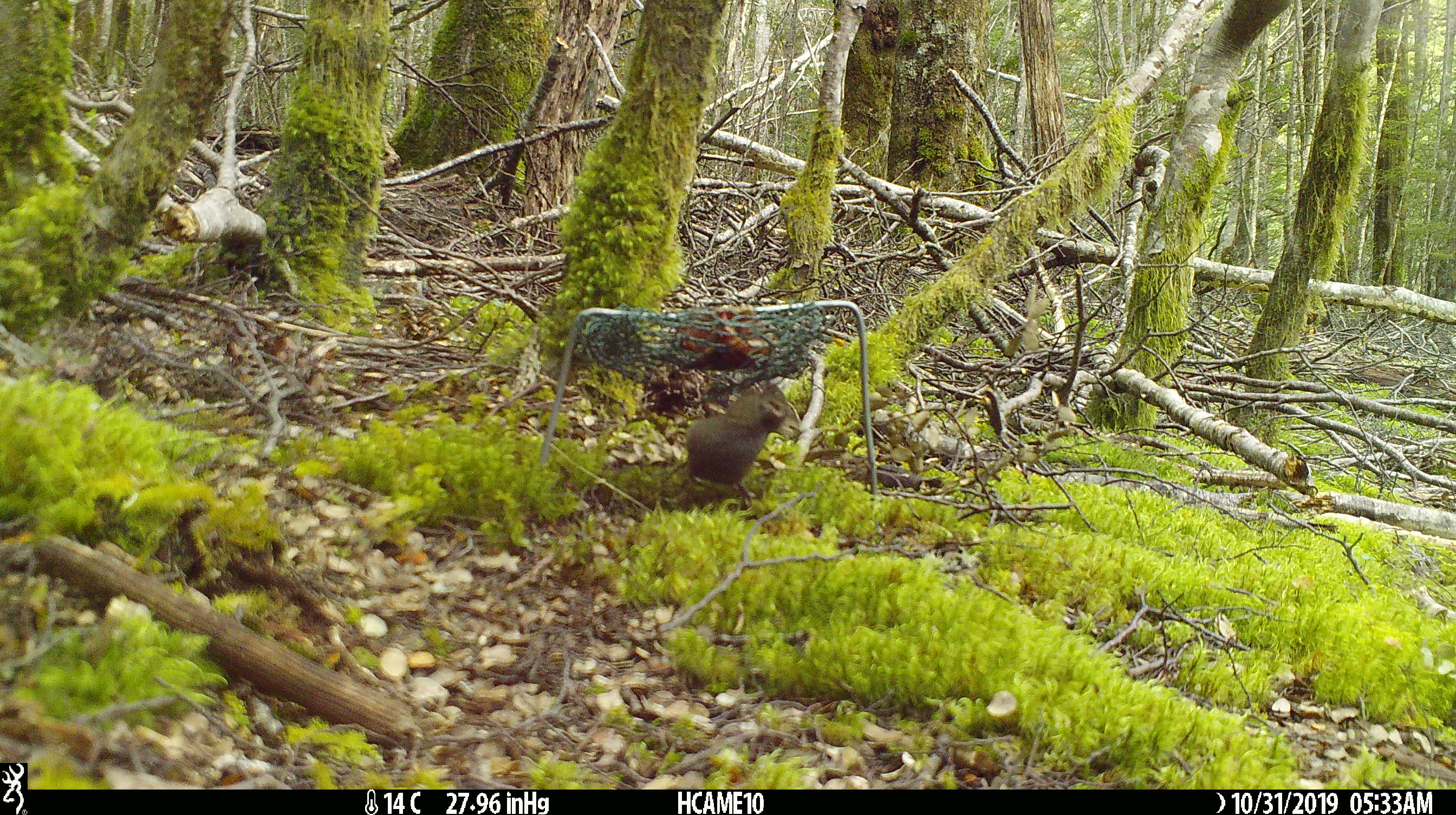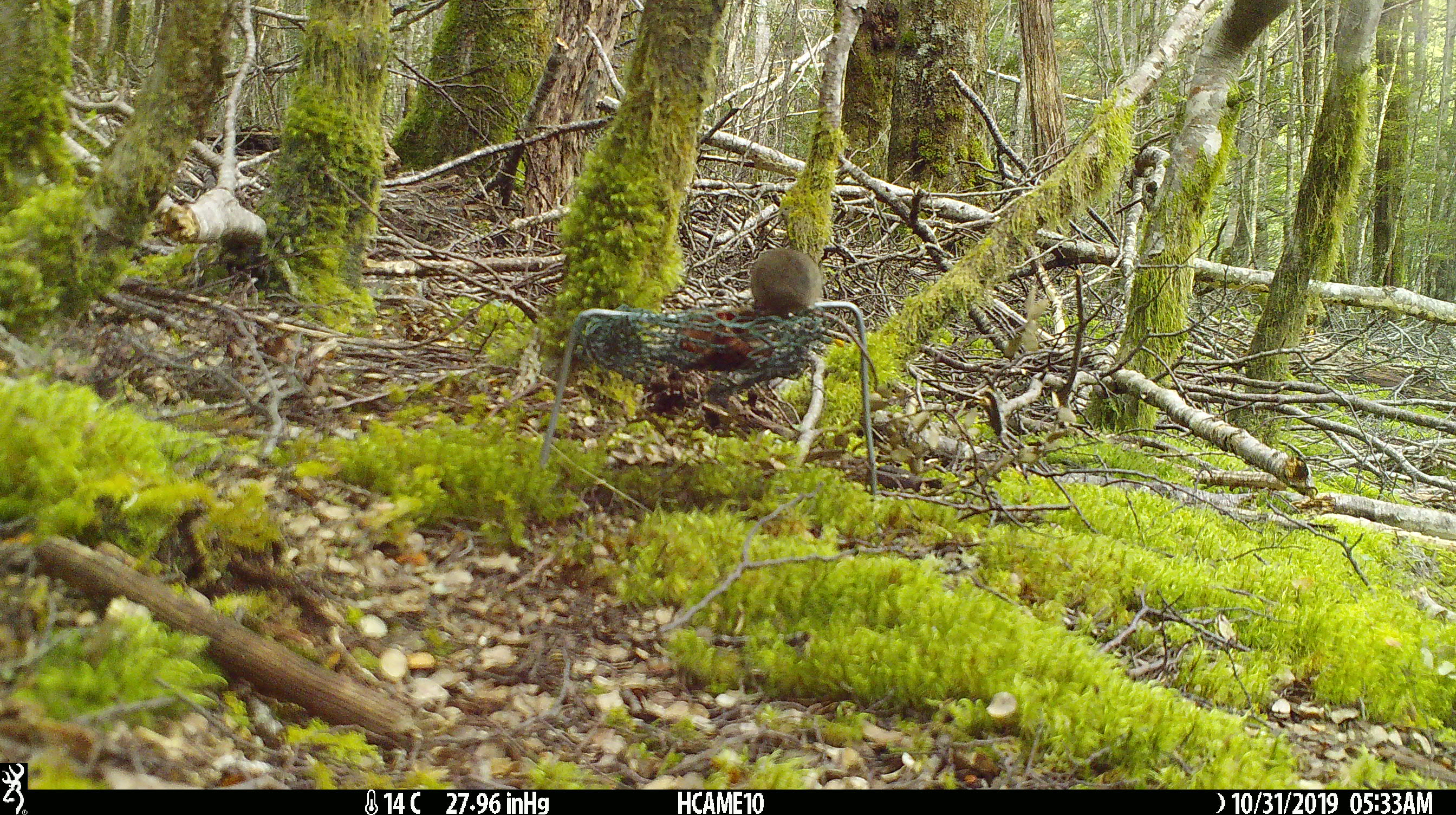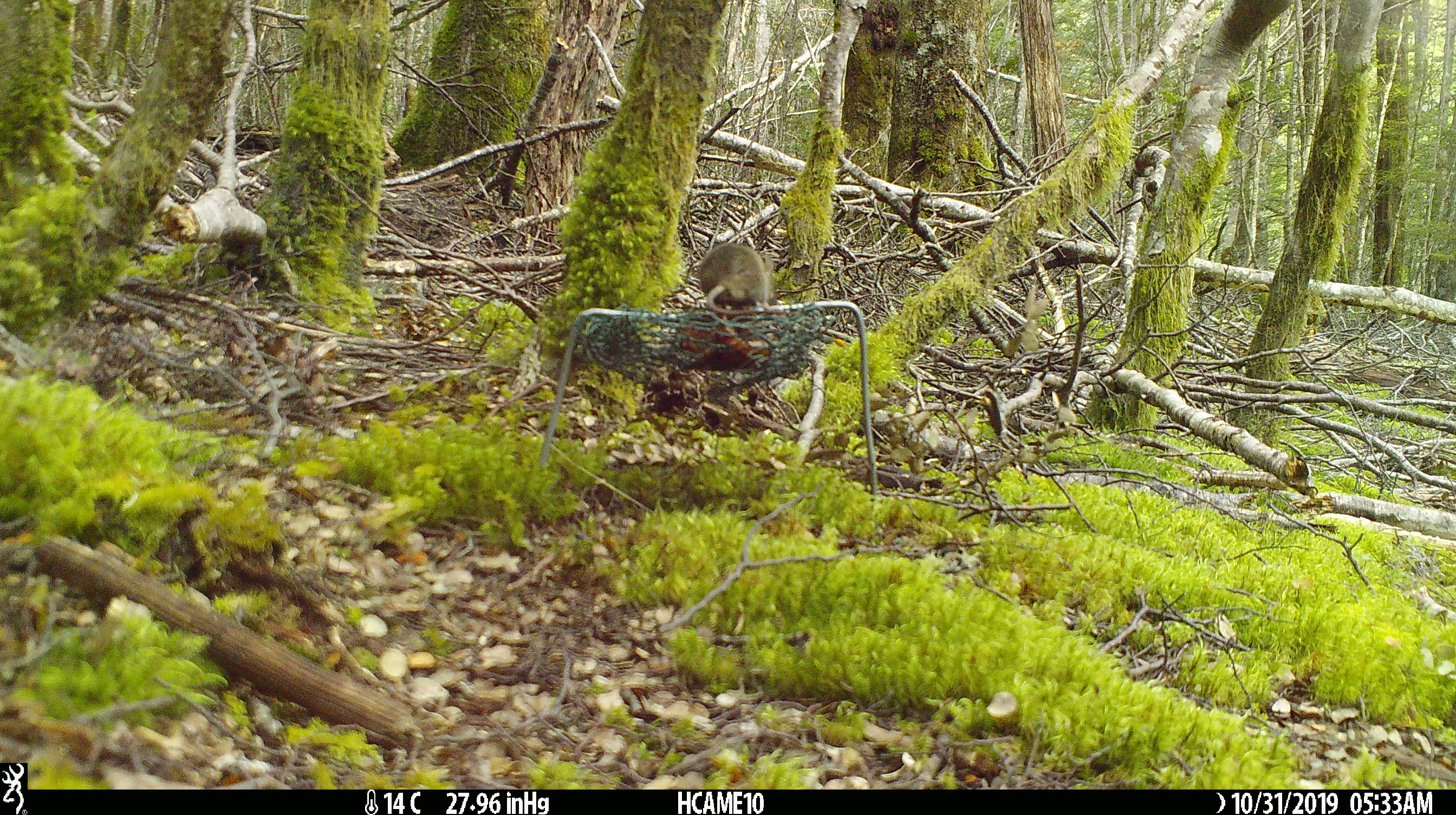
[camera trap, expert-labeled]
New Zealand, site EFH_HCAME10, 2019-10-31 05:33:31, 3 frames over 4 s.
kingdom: Animalia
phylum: Chordata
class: Mammalia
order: Rodentia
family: Muridae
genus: Mus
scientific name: Mus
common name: mouse